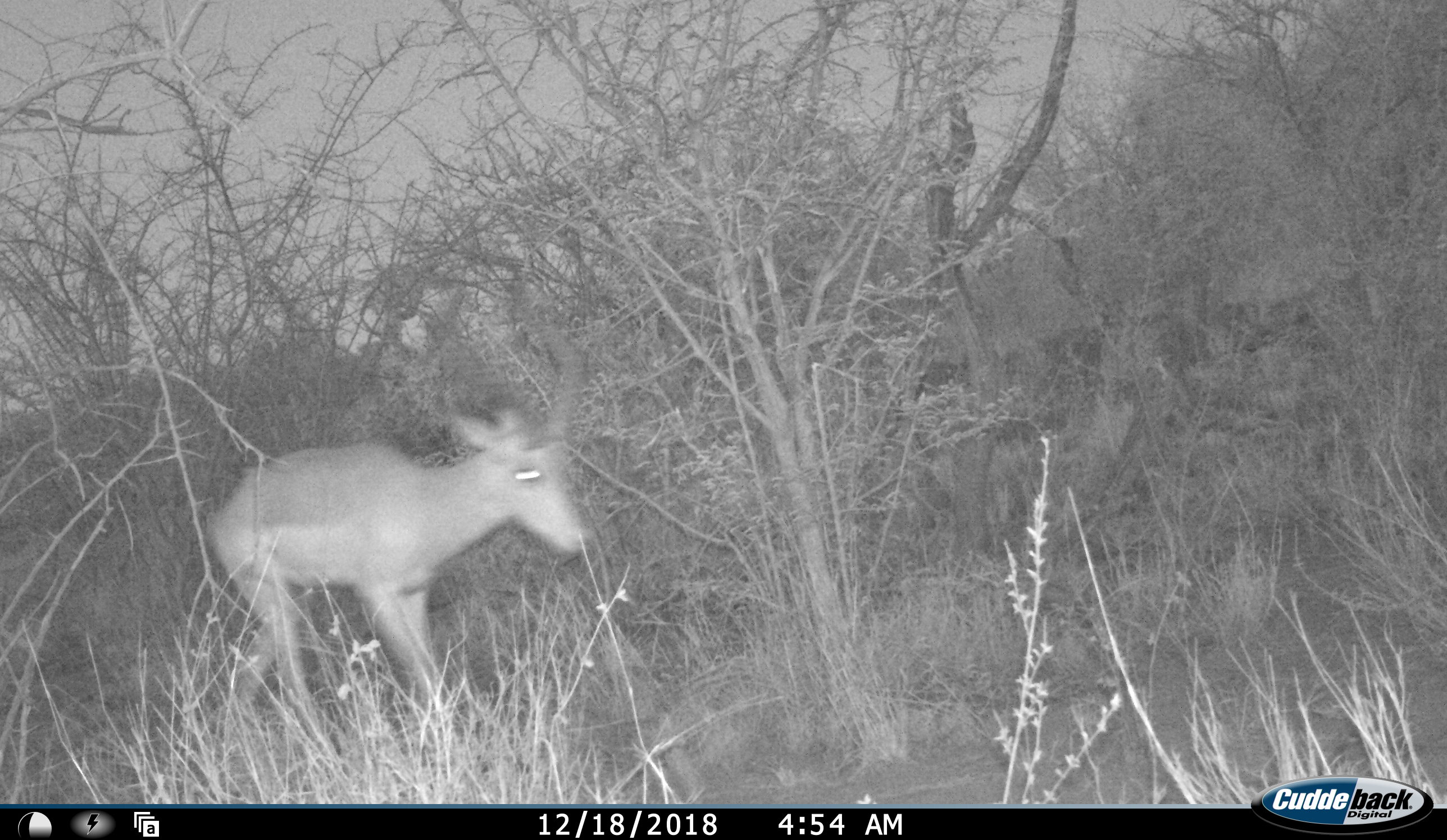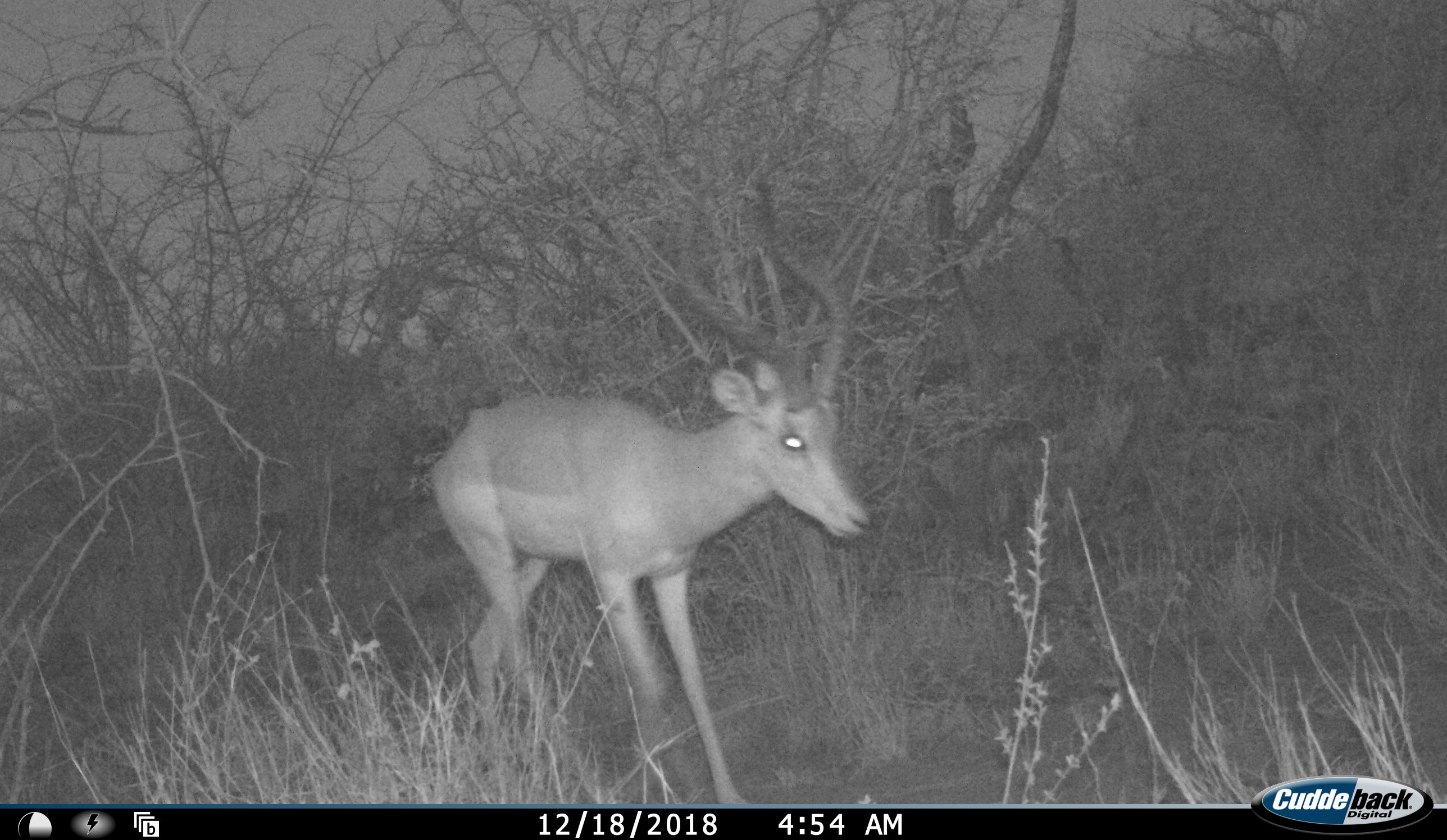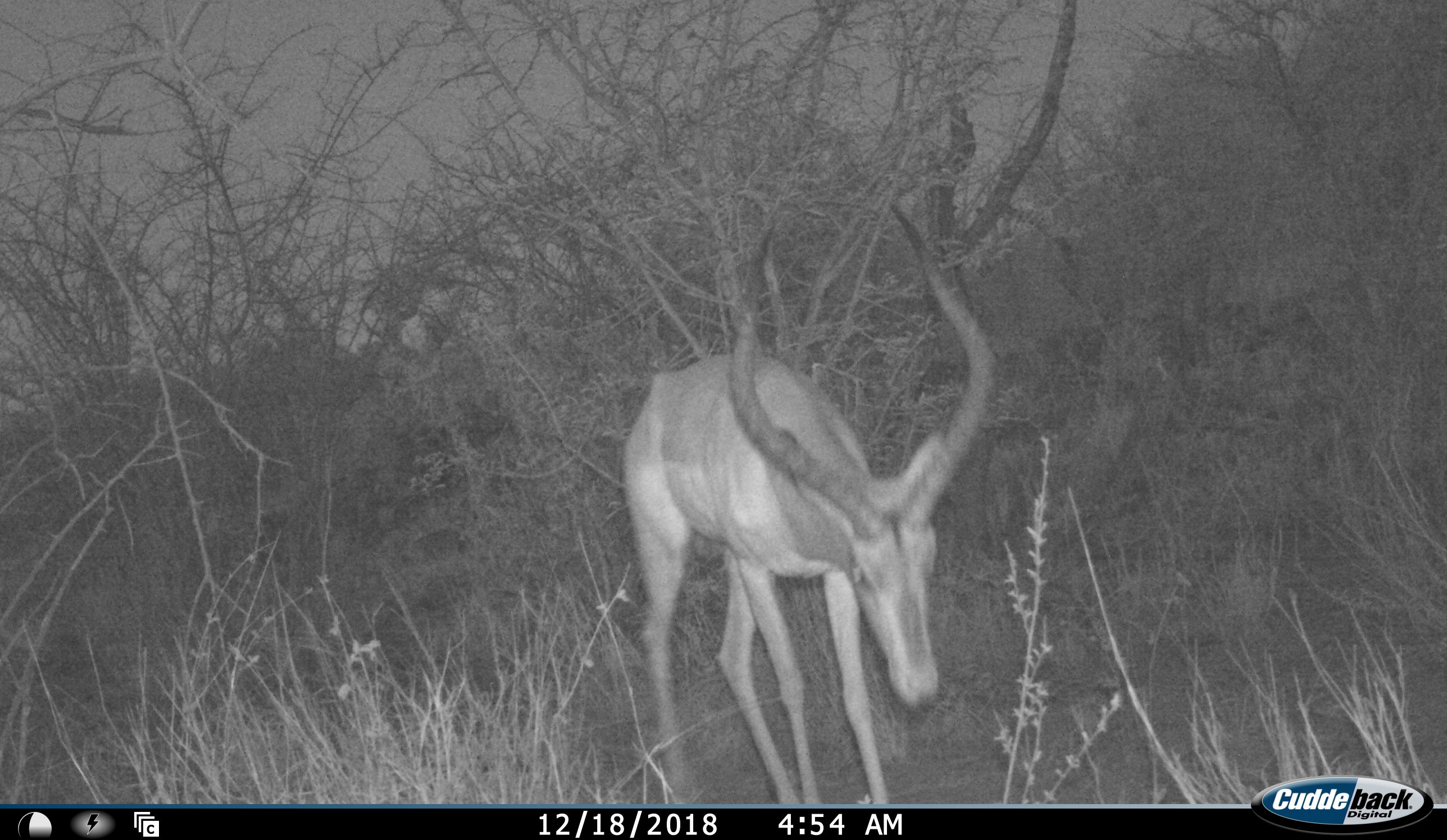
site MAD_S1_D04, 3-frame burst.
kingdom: Animalia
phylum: Chordata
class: Mammalia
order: Artiodactyla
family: Bovidae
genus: Aepyceros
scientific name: Aepyceros melampus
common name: impala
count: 1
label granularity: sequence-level